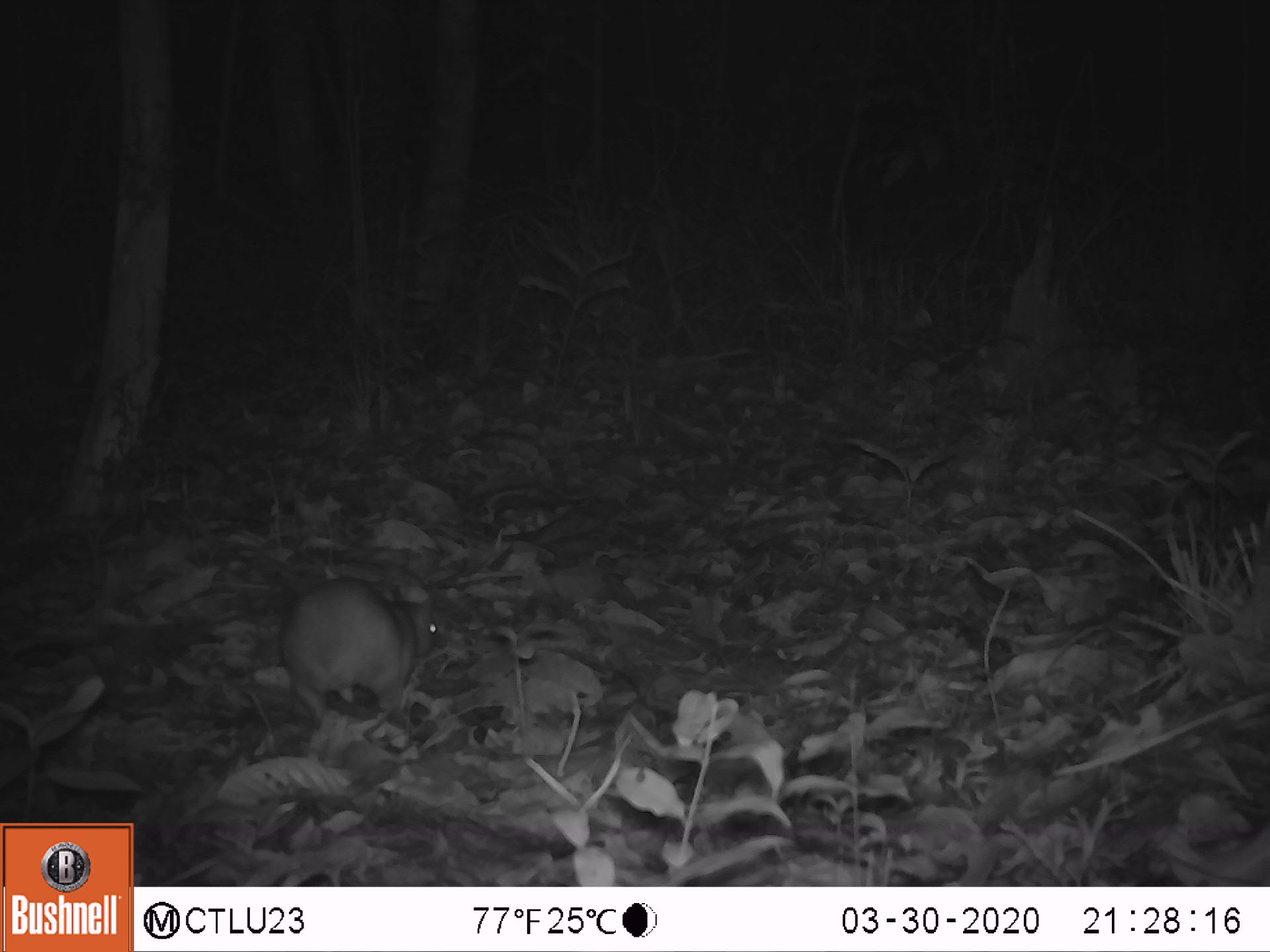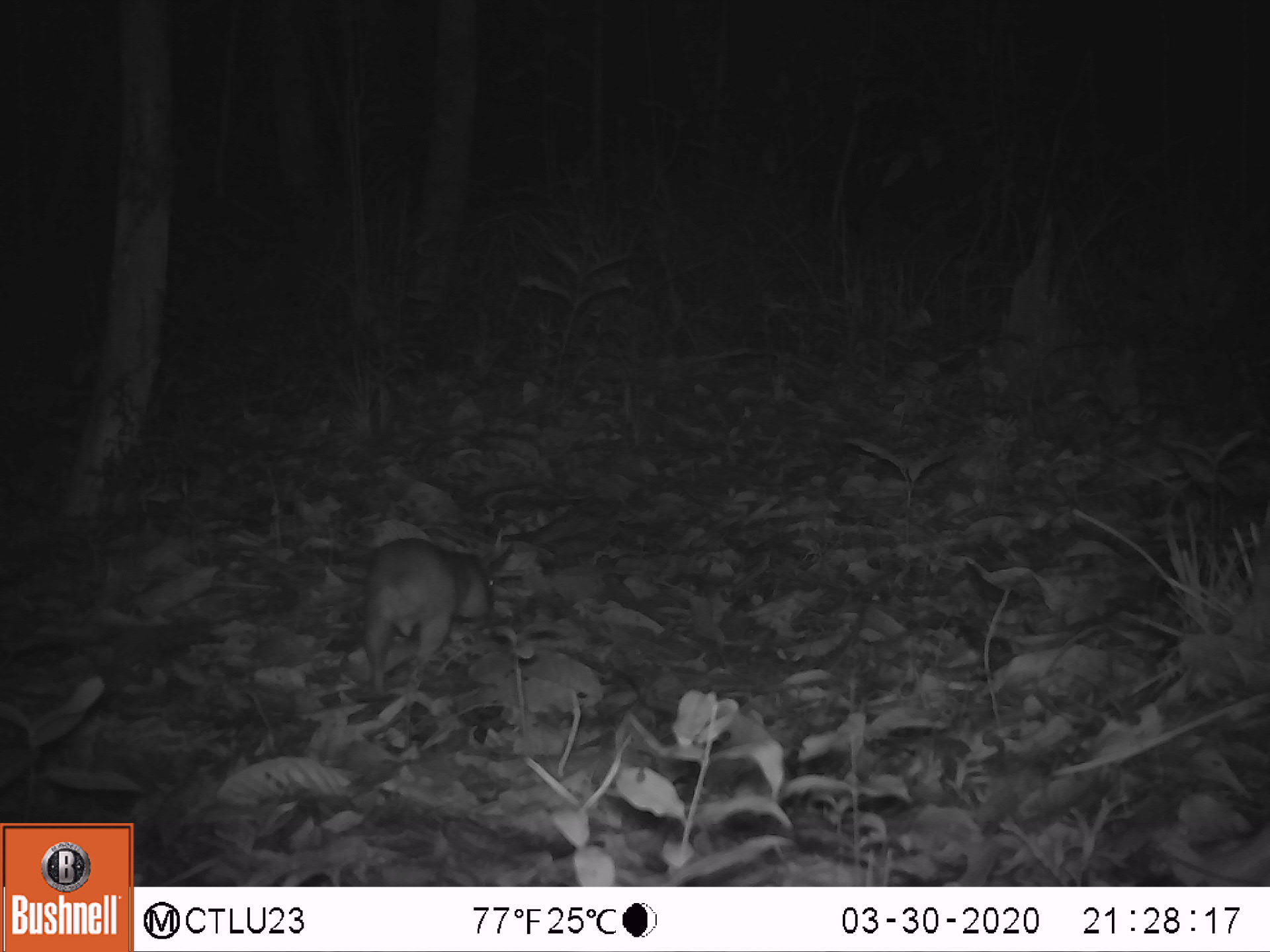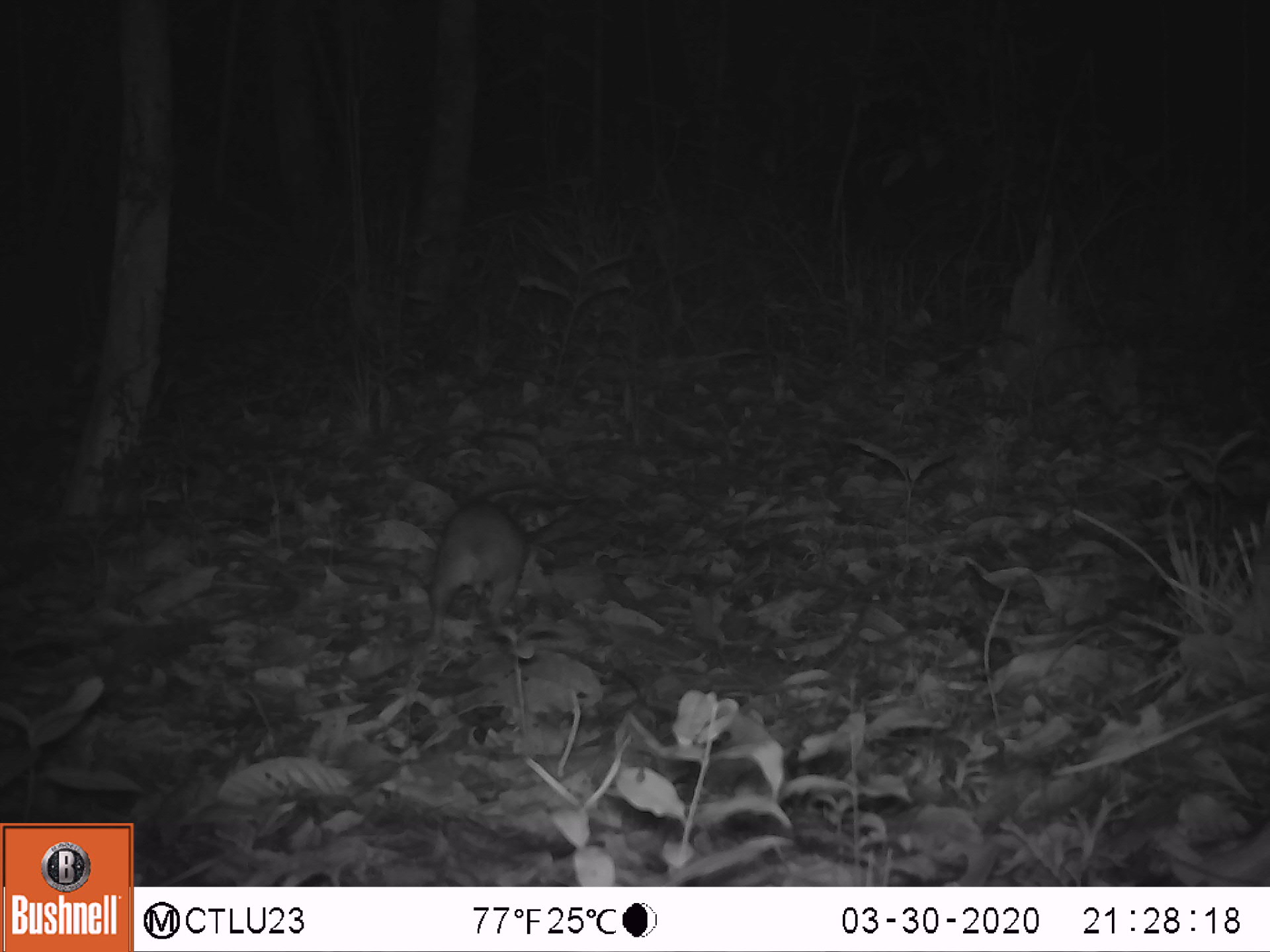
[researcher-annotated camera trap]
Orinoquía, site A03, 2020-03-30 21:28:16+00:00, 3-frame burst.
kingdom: Animalia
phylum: Chordata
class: Mammalia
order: Rodentia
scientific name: Rodentia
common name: rodent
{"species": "rodent (Rodentia)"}